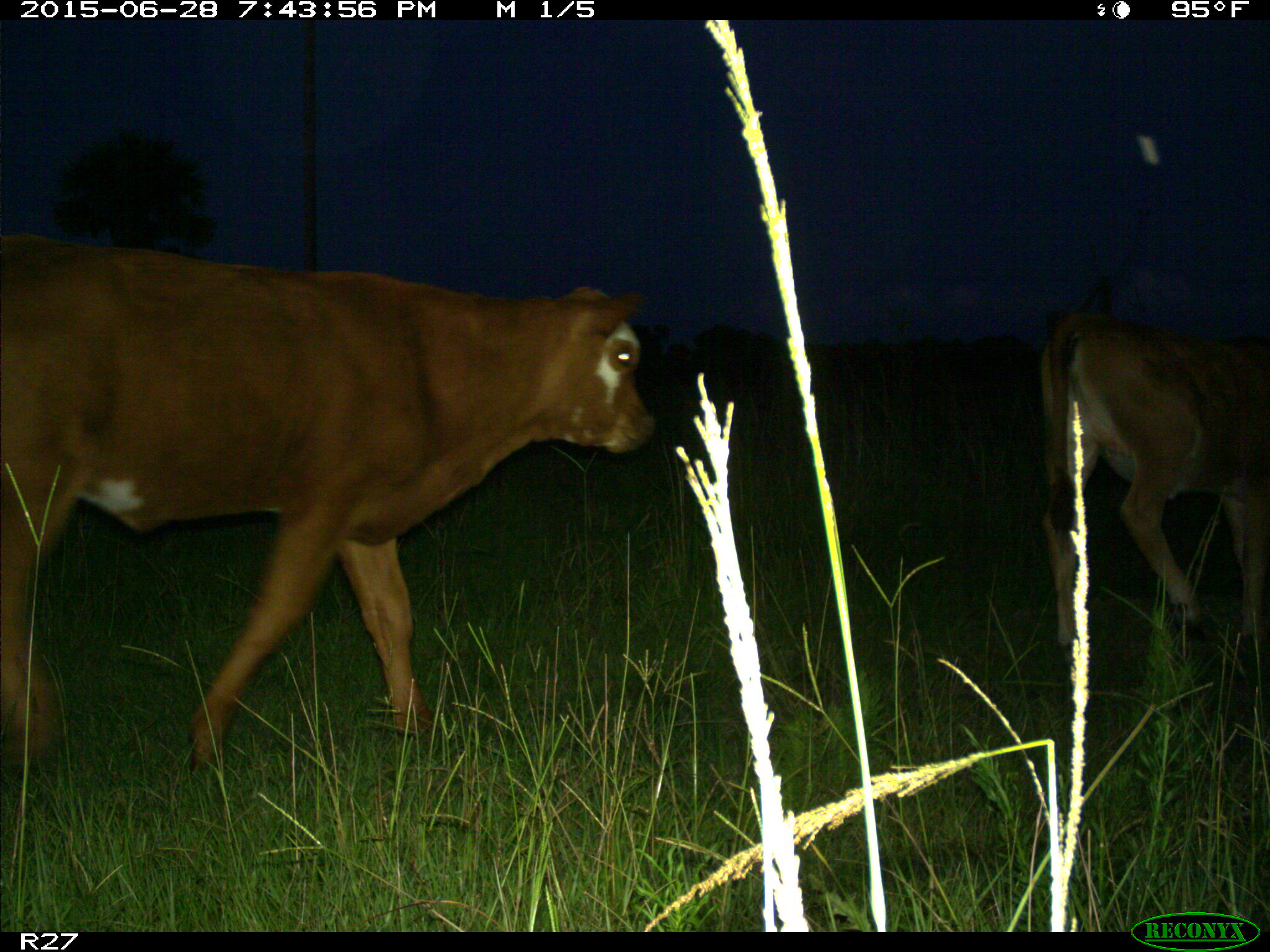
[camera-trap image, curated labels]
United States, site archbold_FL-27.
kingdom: Animalia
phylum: Chordata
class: Mammalia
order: Artiodactyla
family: Bovidae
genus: Bos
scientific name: Bos taurus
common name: domestic cow